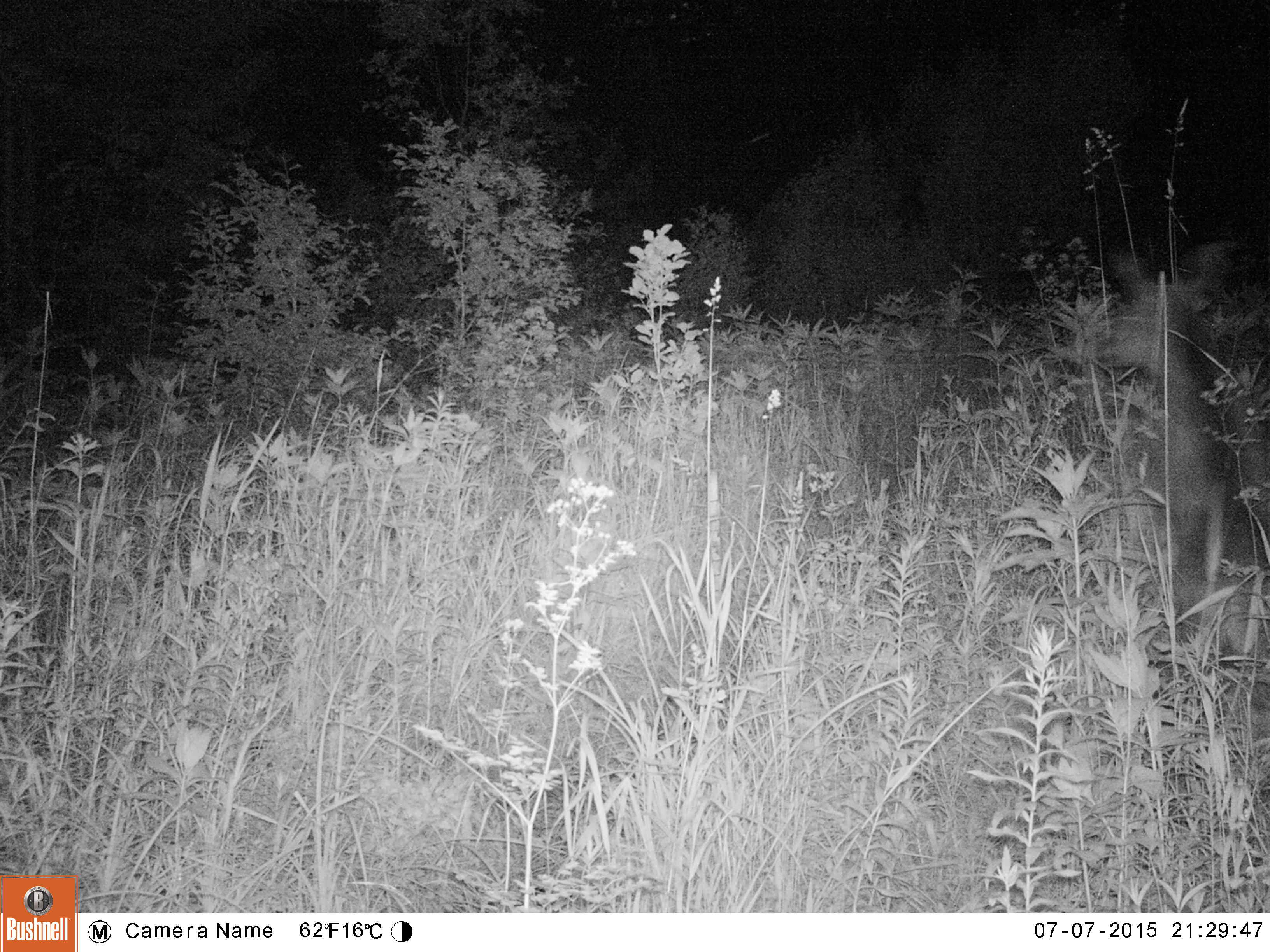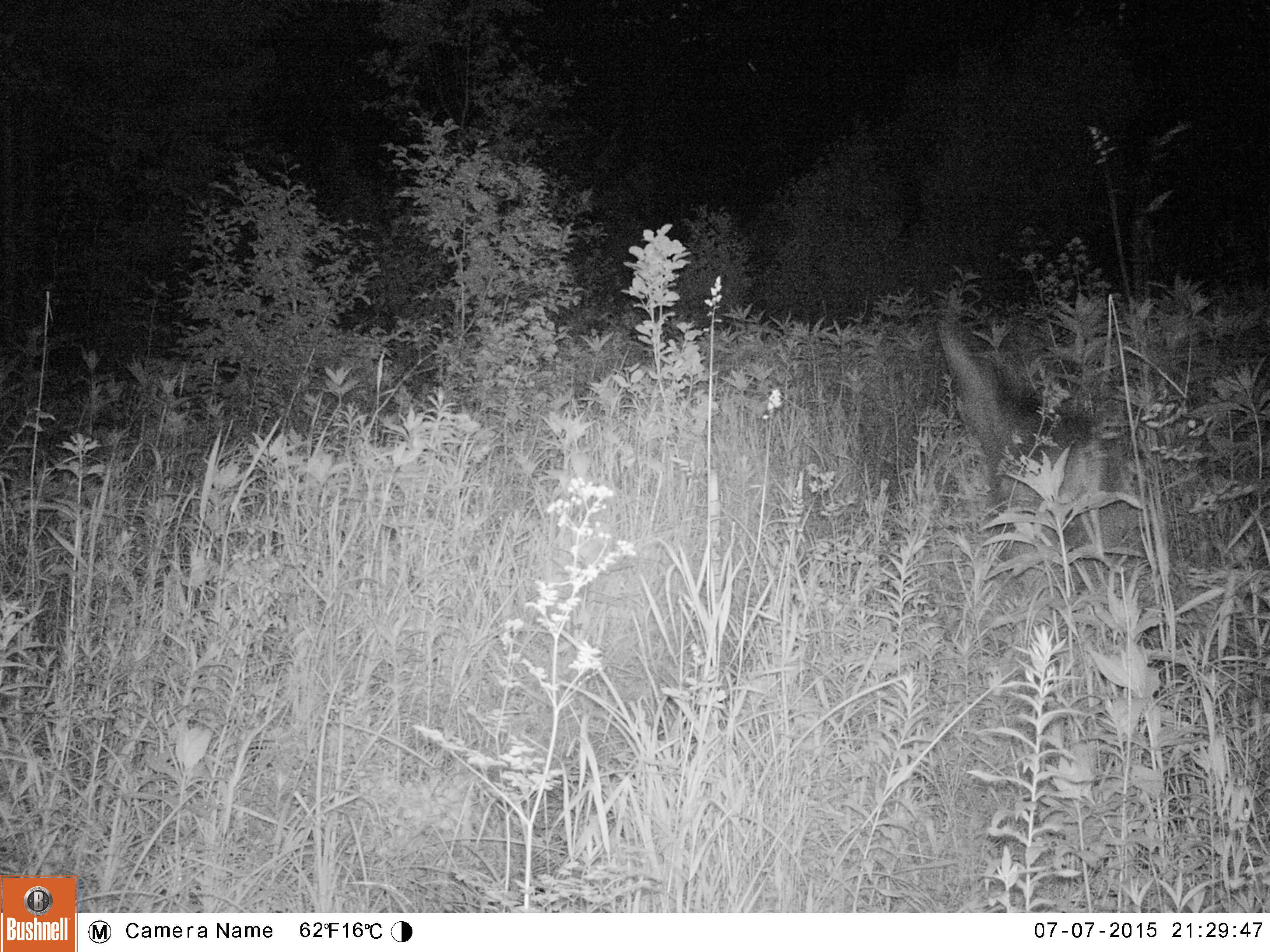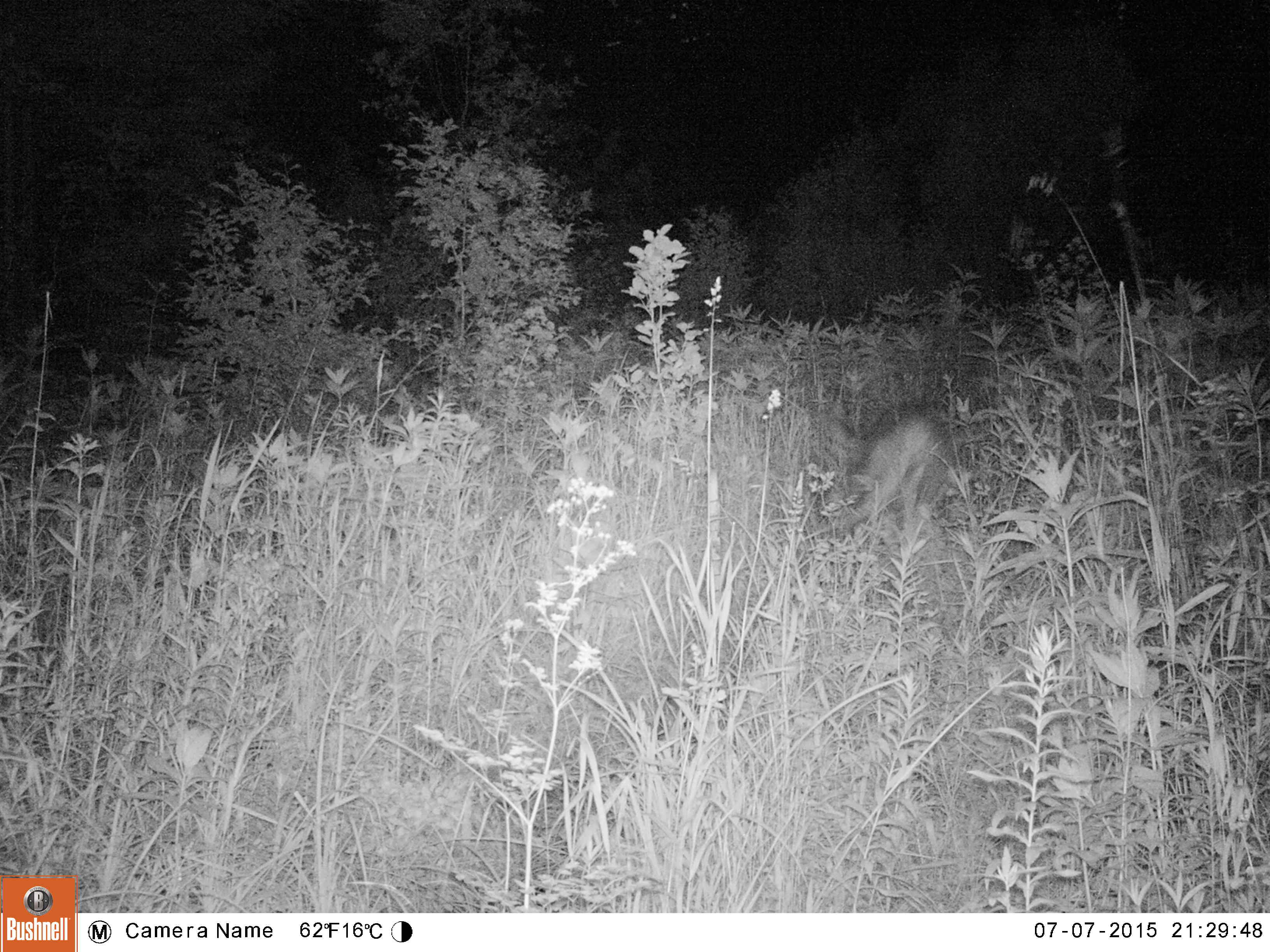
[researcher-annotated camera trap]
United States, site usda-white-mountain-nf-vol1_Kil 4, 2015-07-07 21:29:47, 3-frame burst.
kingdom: Animalia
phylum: Chordata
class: Mammalia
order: Artiodactyla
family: Cervidae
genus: Alces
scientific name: Alces alces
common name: moose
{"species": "moose (Alces alces)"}